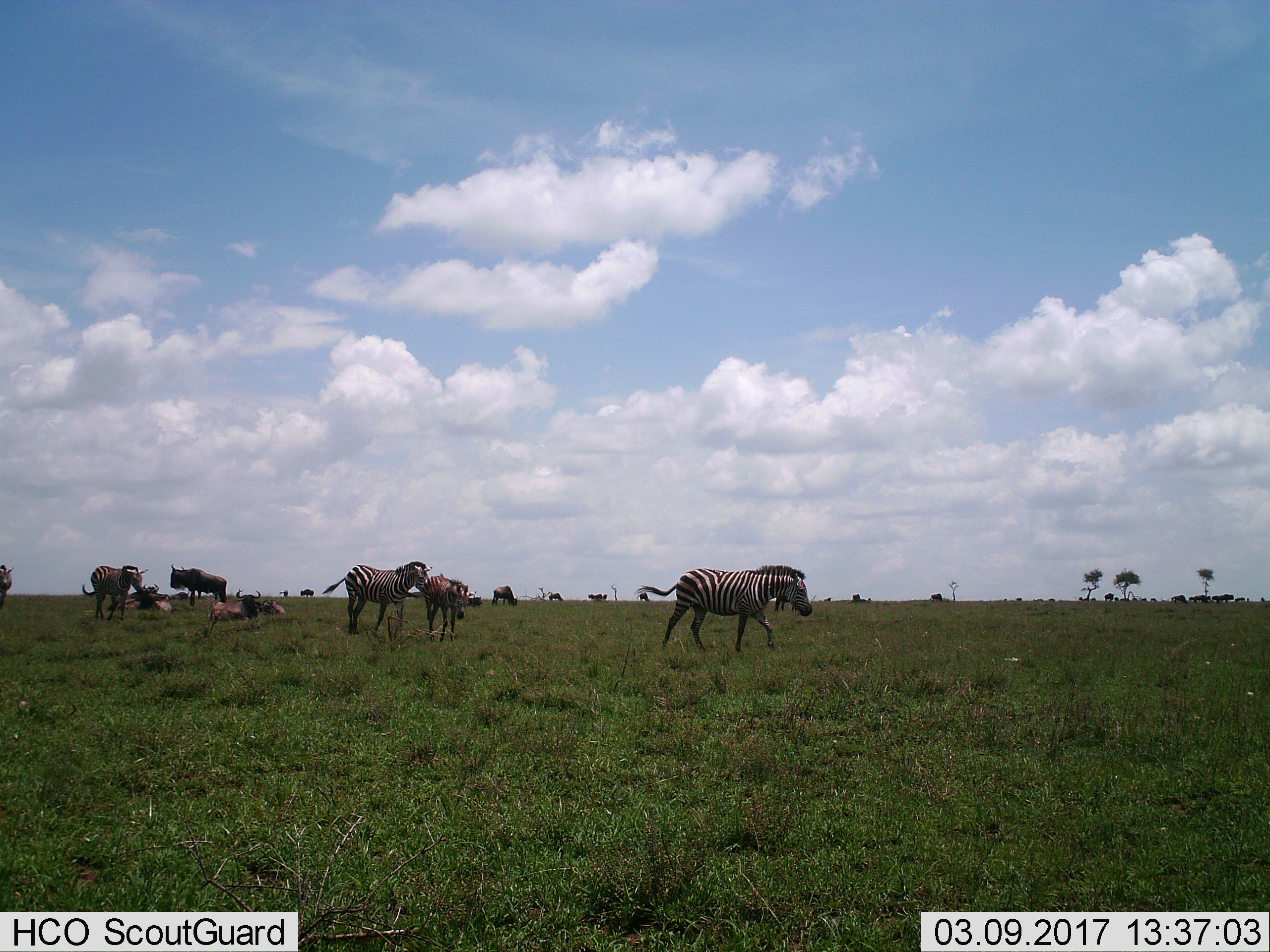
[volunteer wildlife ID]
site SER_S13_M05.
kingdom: Animalia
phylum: Chordata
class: Mammalia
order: Artiodactyla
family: Bovidae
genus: Connochaetes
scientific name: Connochaetes taurinus taurinus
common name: blue wildebeest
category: wildebeestblue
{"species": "wildebeestblue (blue wildebeest) (Connochaetes taurinus taurinus)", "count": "11-50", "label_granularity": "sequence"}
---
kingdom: Animalia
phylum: Chordata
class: Mammalia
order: Perissodactyla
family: Equidae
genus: Equus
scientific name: Equus quagga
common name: plains zebra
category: zebraplains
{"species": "zebraplains (plains zebra) (Equus quagga)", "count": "5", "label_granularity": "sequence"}